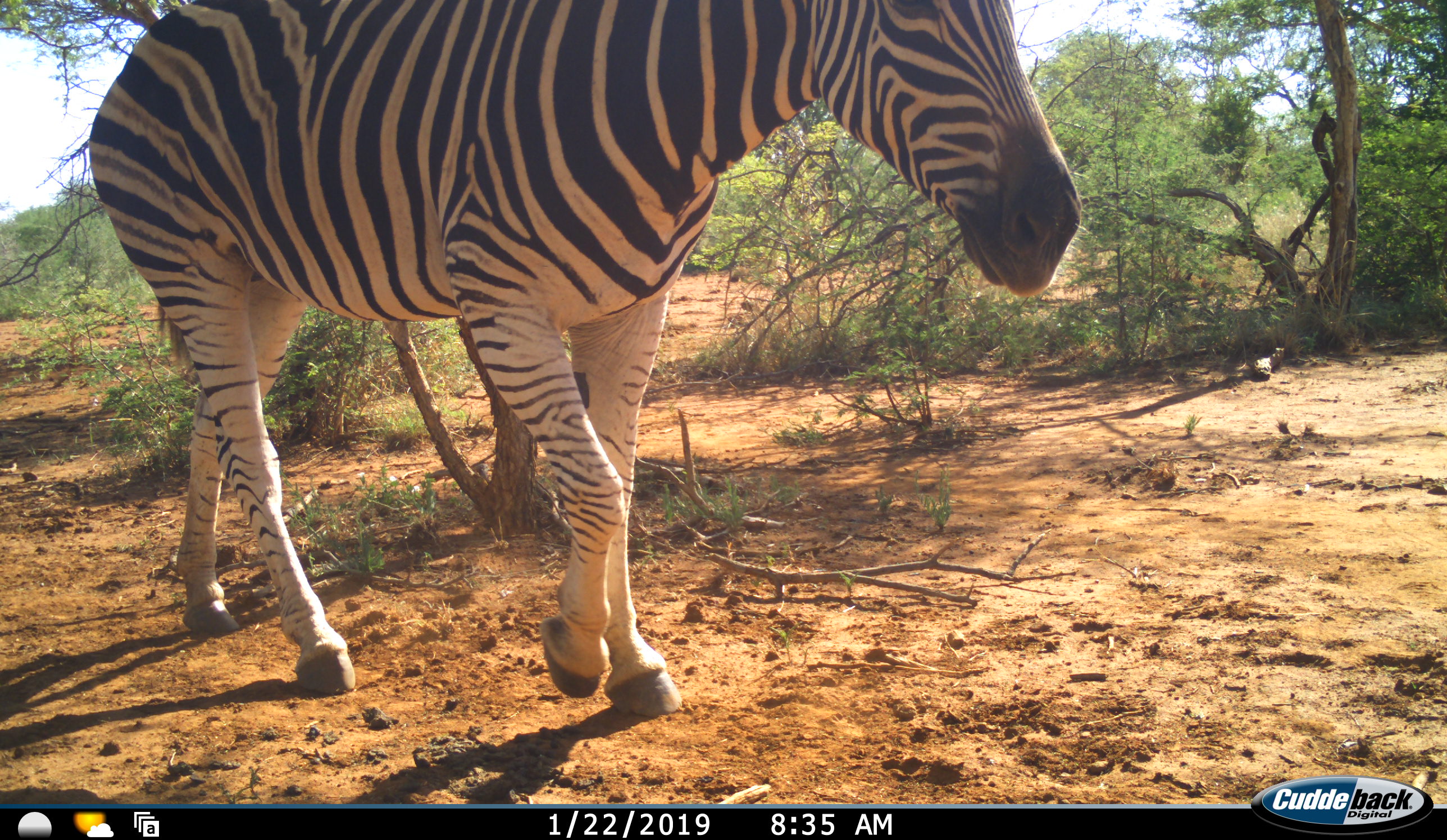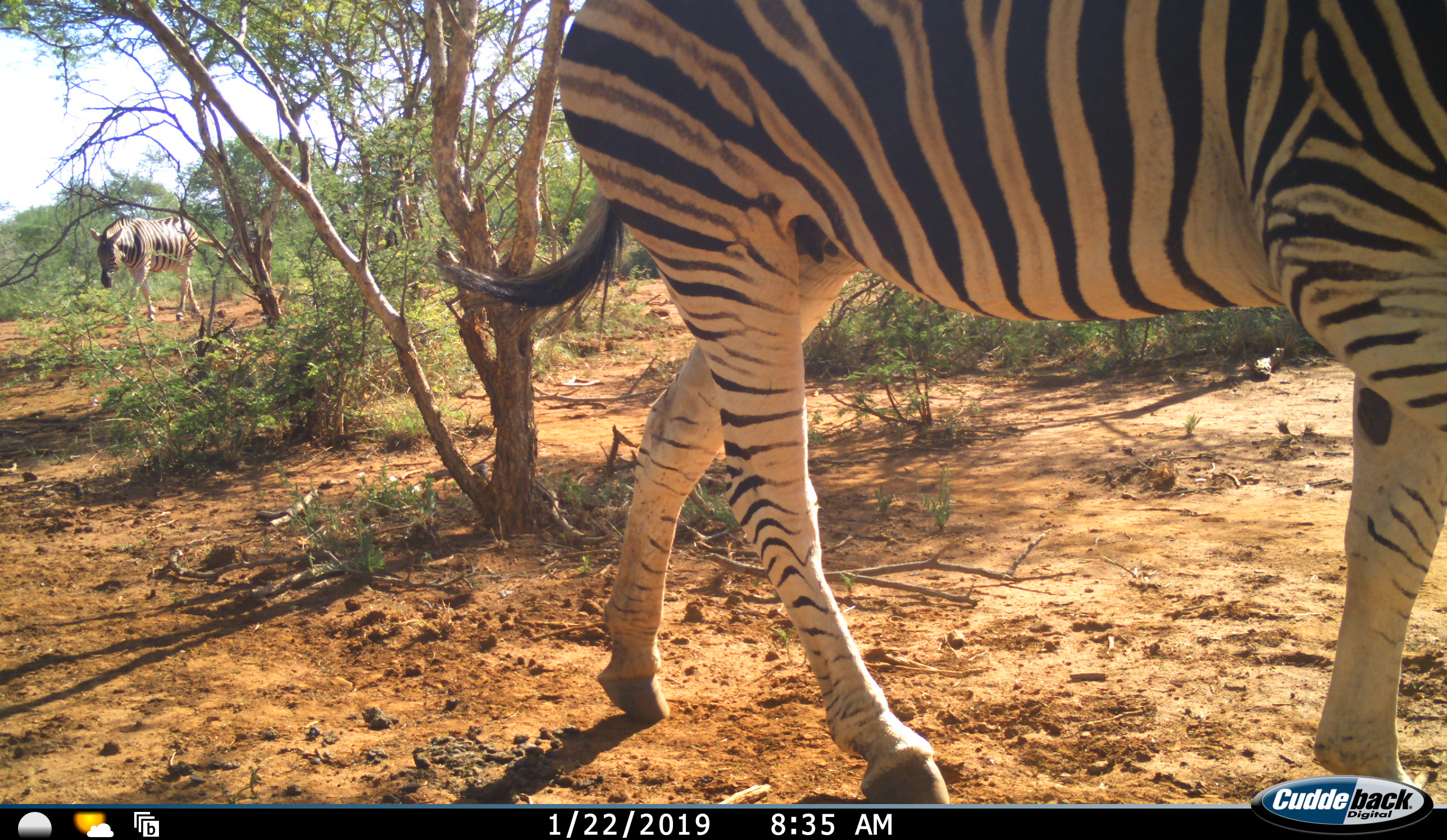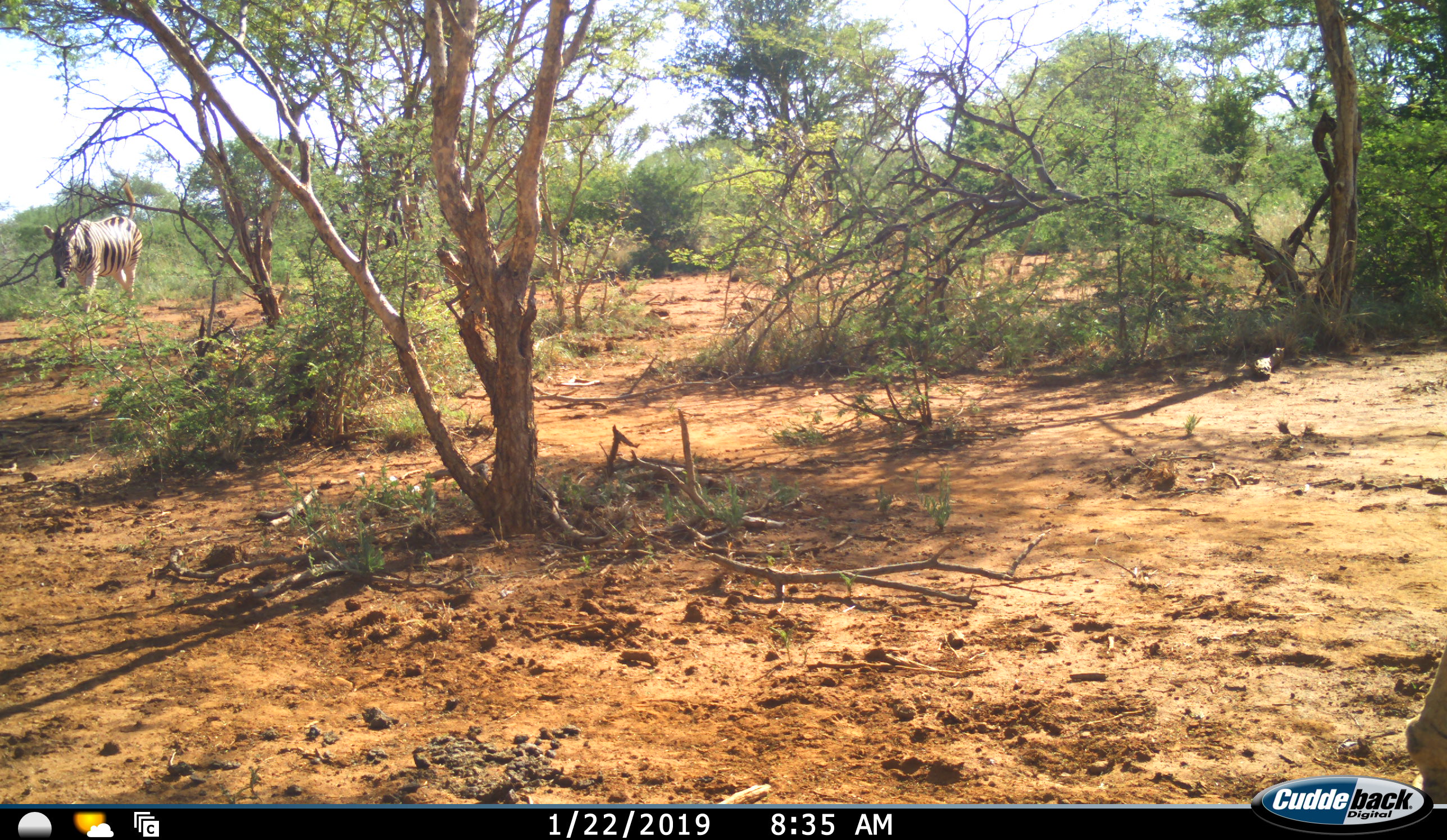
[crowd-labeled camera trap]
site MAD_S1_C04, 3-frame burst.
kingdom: Animalia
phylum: Chordata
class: Mammalia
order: Perissodactyla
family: Equidae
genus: Equus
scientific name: Equus quagga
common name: plains zebra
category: zebraplains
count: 2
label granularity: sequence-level